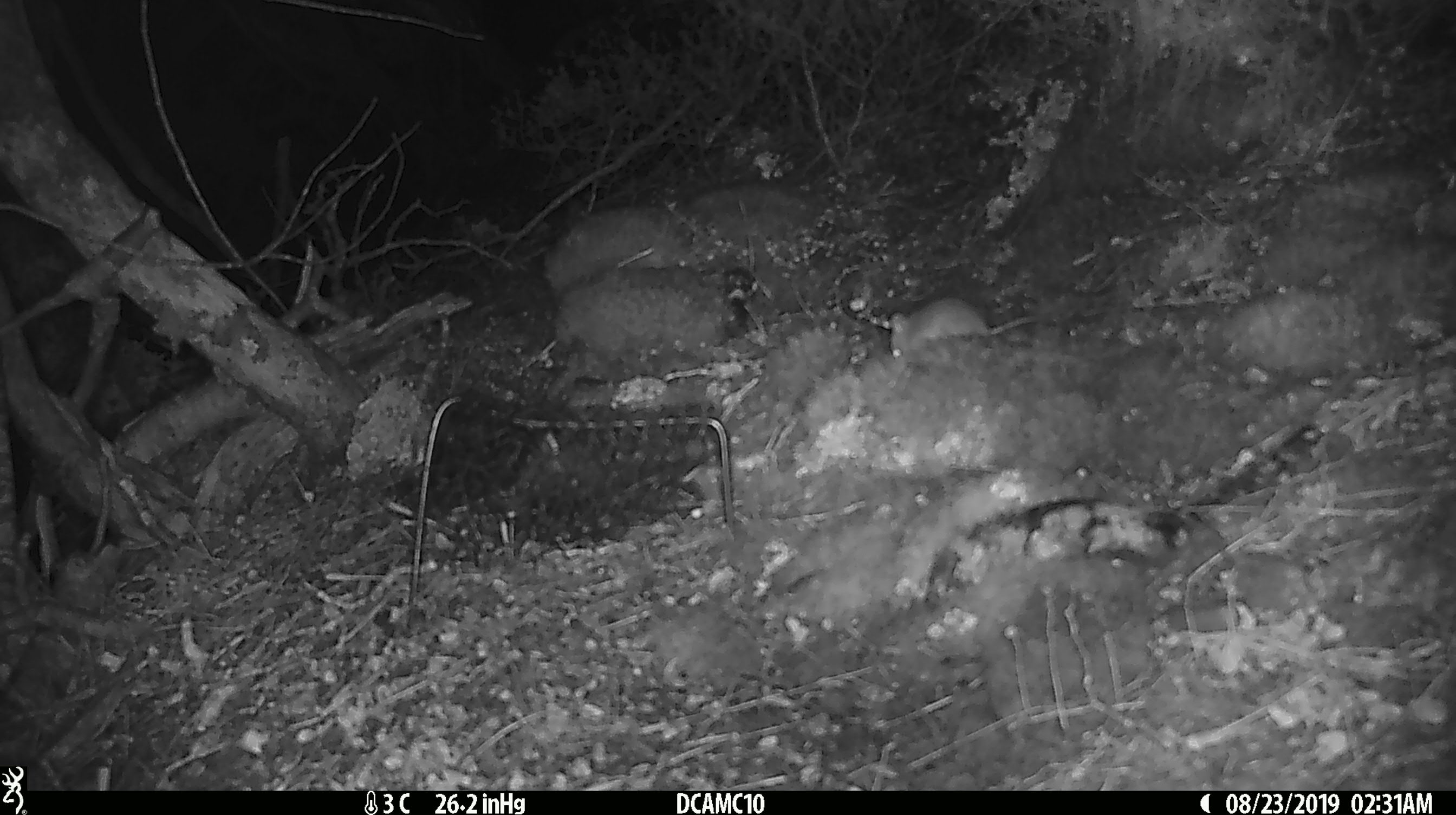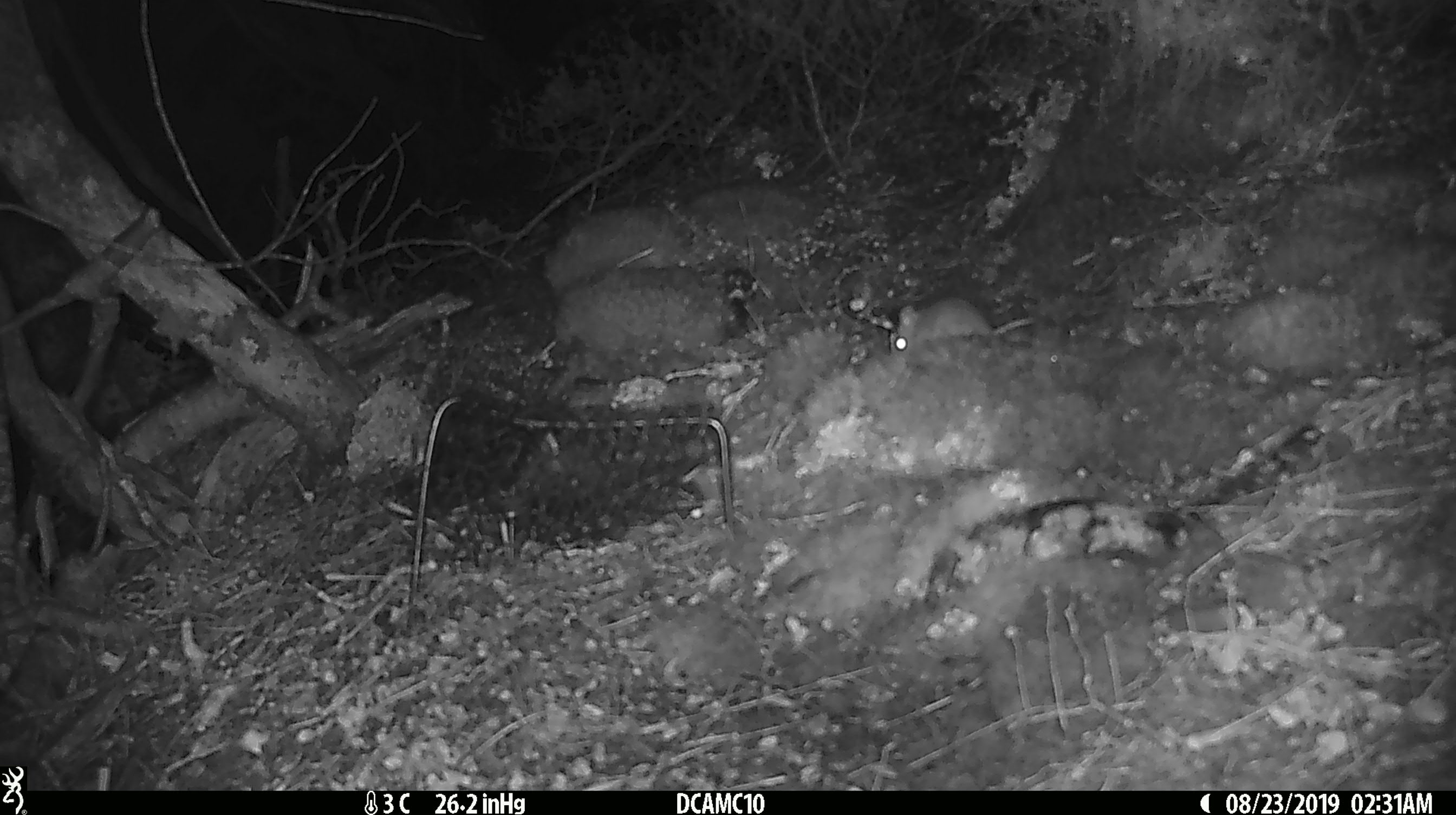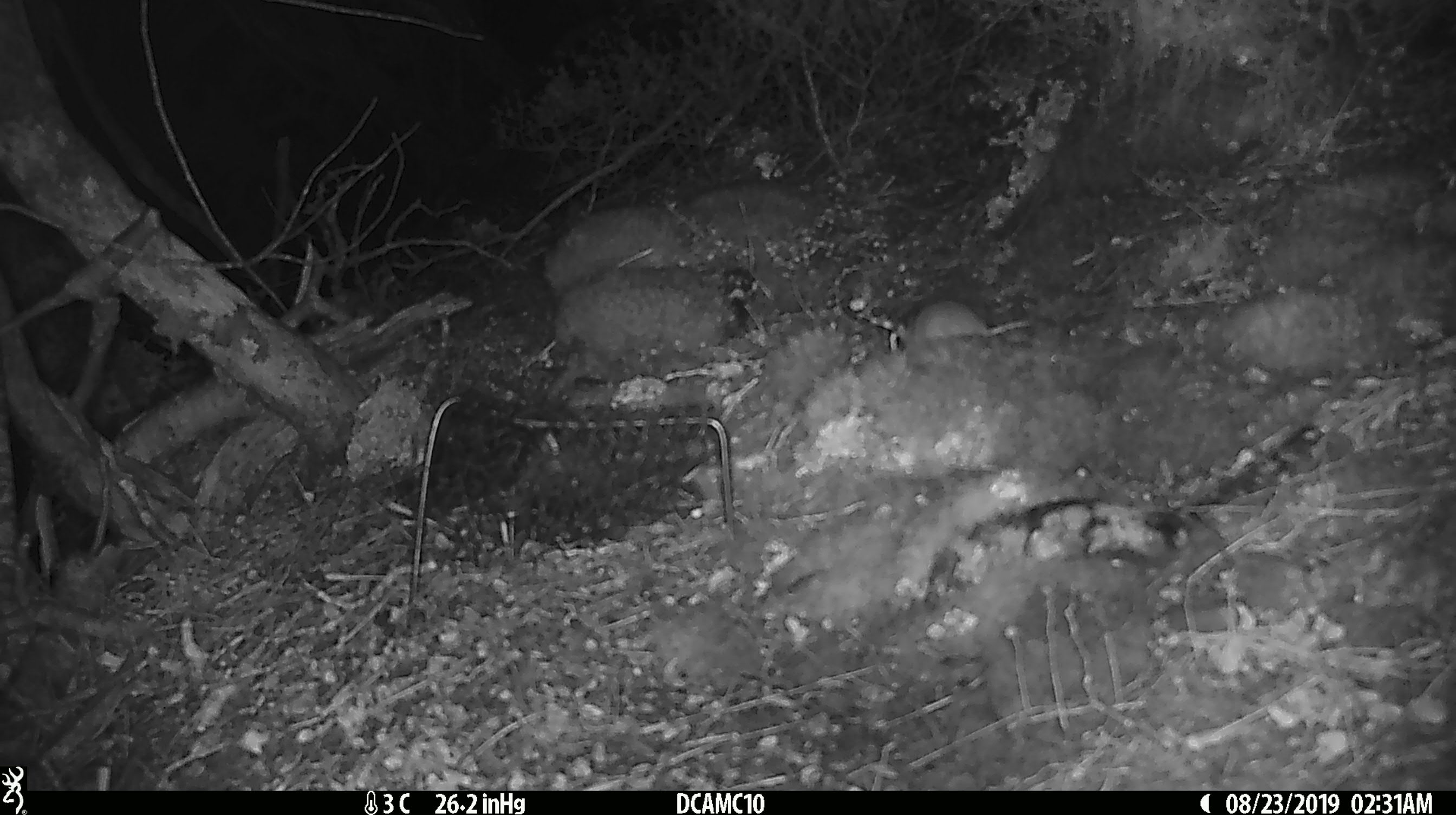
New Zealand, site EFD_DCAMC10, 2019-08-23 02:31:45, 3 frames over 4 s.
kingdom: Animalia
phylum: Chordata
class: Mammalia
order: Rodentia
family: Muridae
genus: Mus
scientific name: Mus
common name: mouse